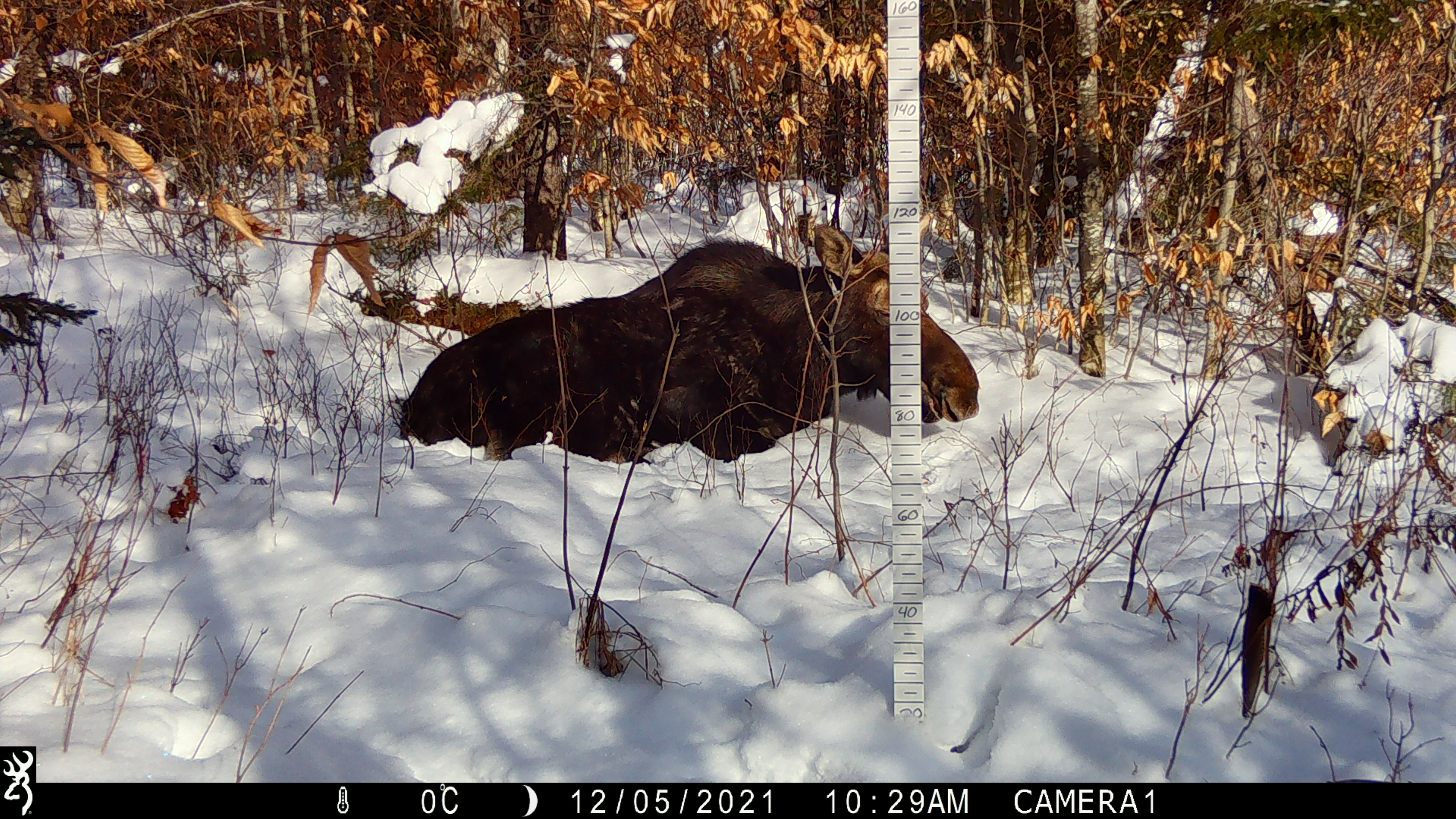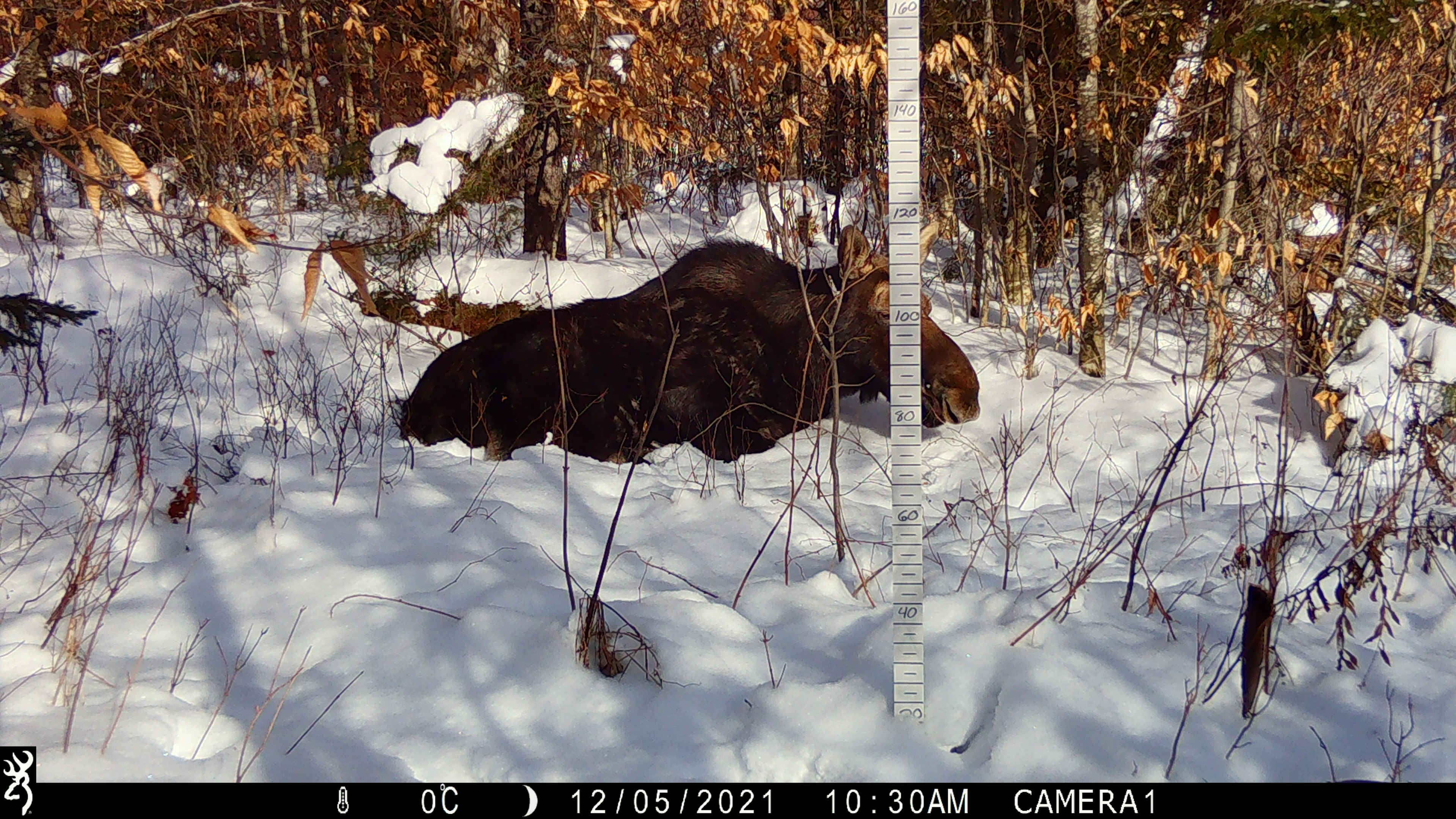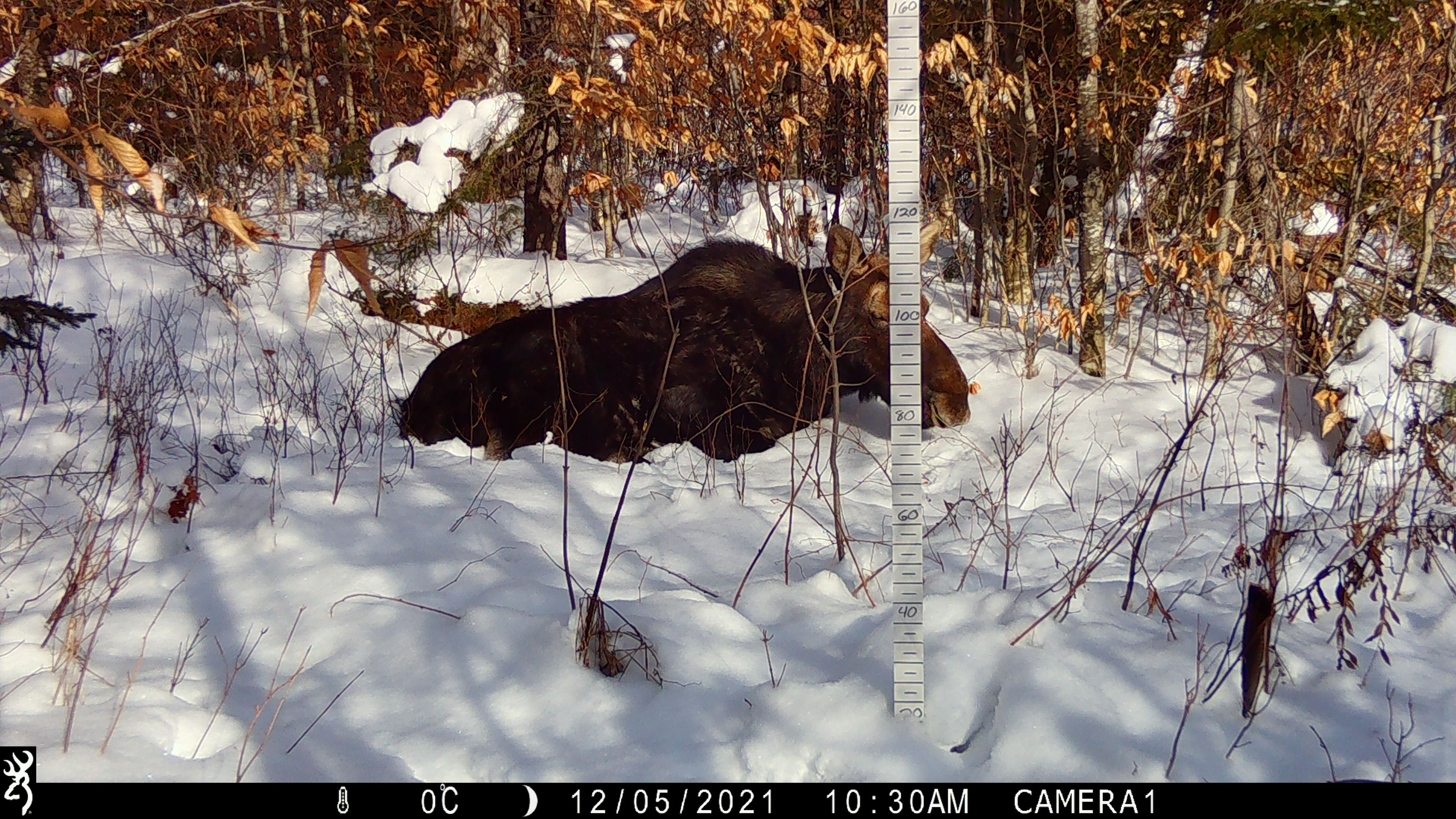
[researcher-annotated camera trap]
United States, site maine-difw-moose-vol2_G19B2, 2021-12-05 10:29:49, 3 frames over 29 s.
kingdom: Animalia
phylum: Chordata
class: Mammalia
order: Artiodactyla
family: Cervidae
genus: Alces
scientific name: Alces alces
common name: moose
Moose (Alces alces).